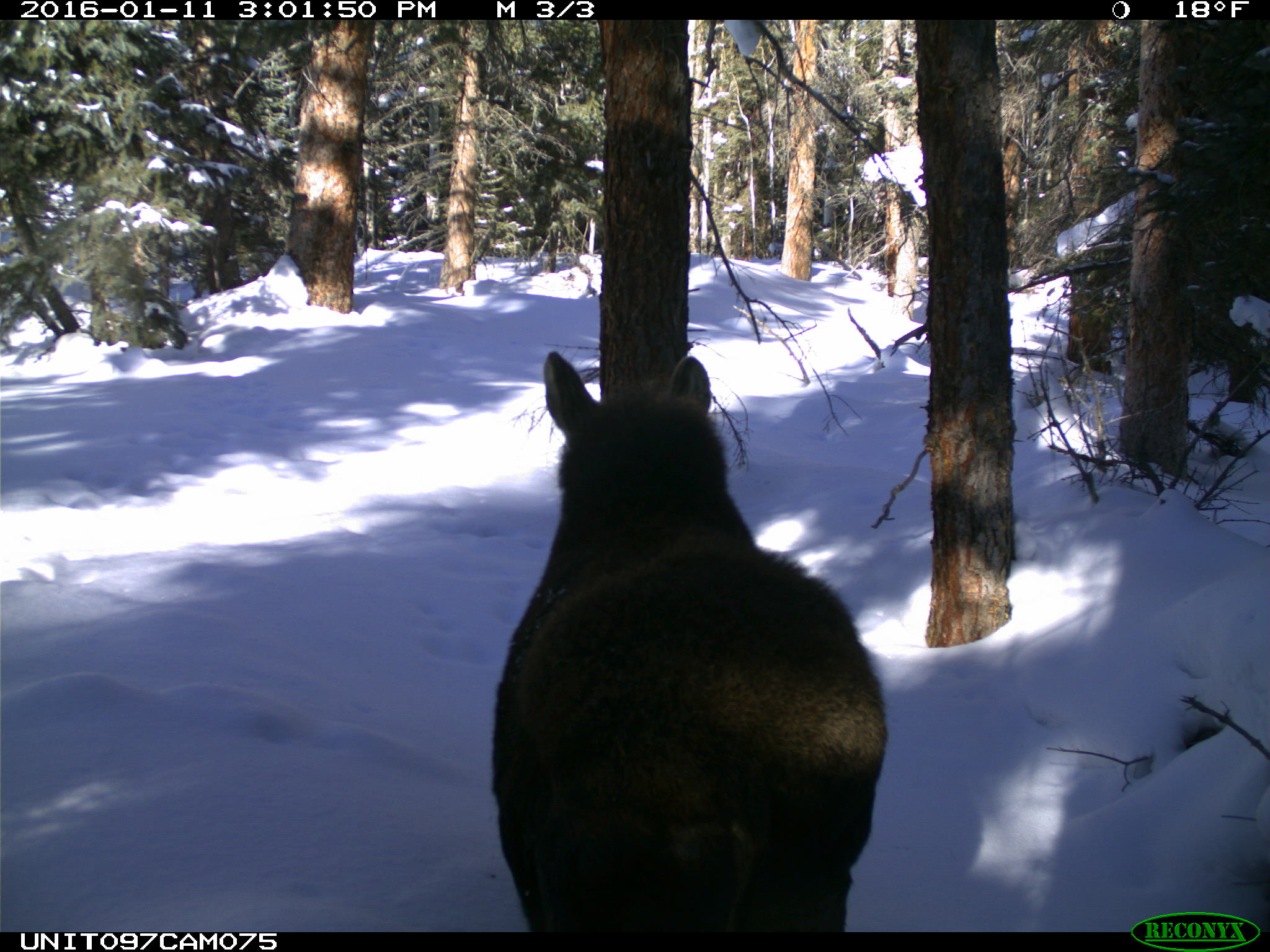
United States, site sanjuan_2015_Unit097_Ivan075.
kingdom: Animalia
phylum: Chordata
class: Mammalia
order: Artiodactyla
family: Cervidae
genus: Alces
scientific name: Alces alces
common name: moose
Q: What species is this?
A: Alces alces (moose).